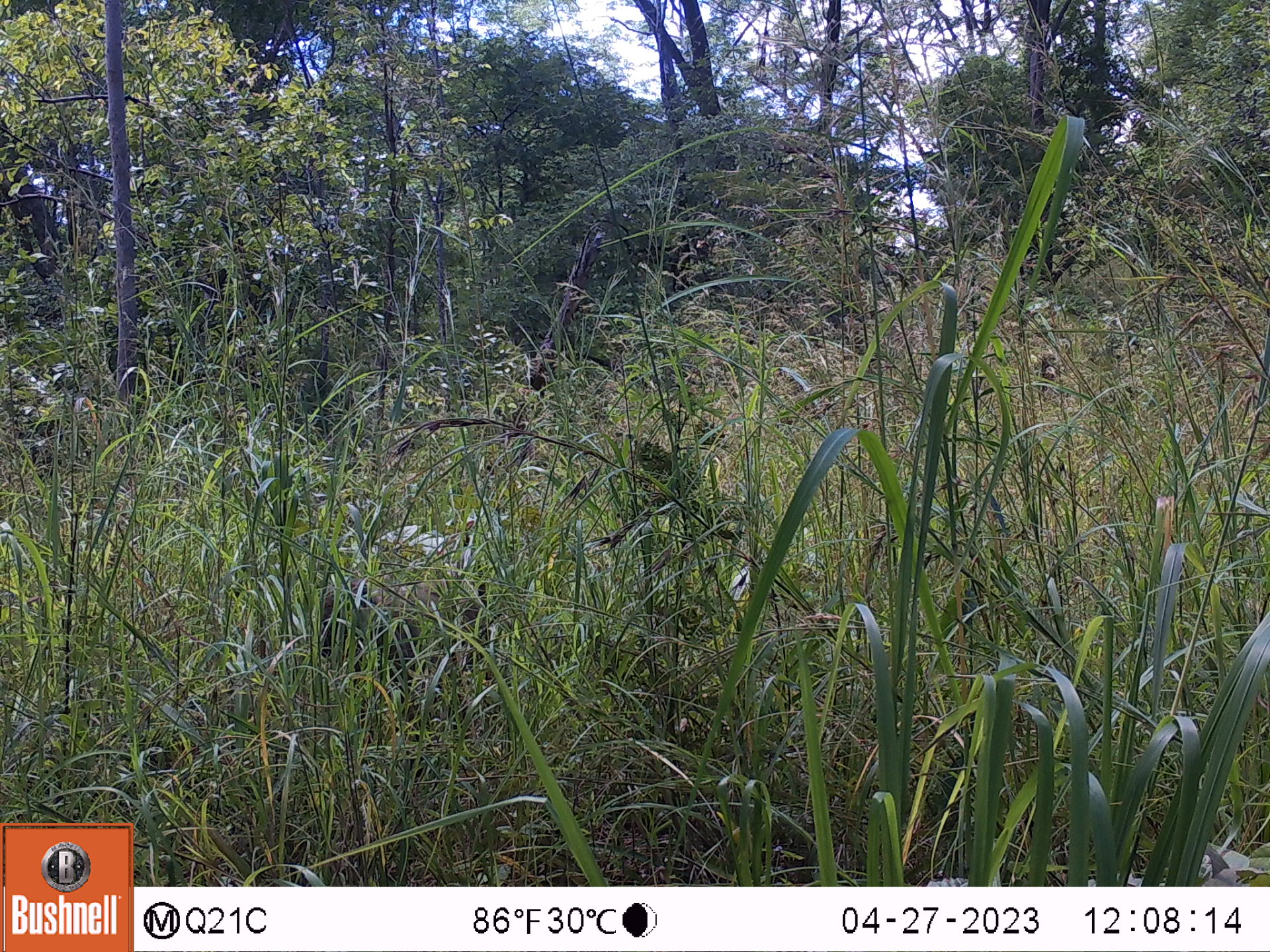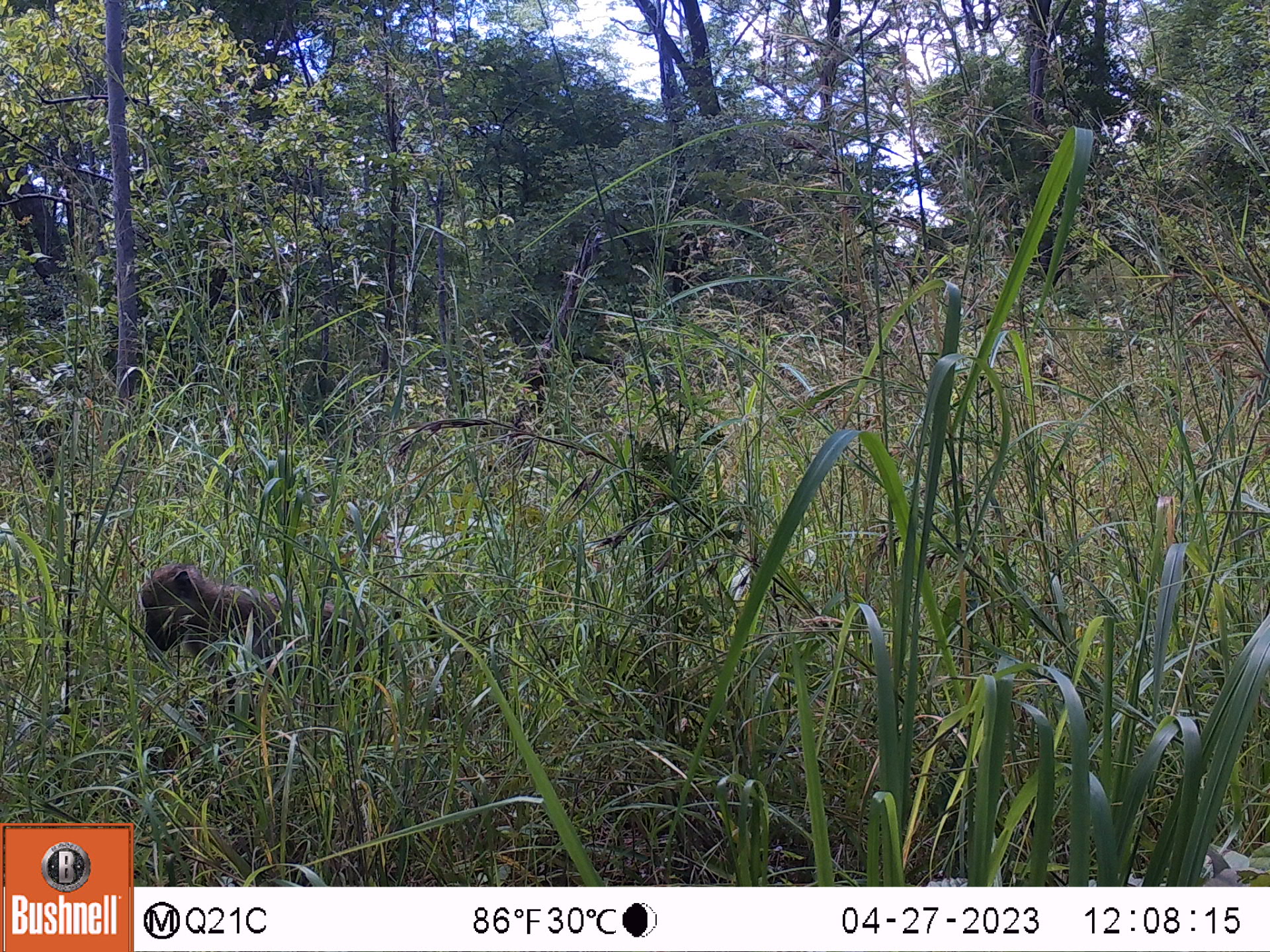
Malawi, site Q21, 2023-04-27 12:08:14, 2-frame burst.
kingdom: Animalia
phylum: Chordata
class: Mammalia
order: Primates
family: Cercopithecidae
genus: Papio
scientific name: Papio cynocephalus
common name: yellow baboon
Yellow baboon (Papio cynocephalus), count 1.